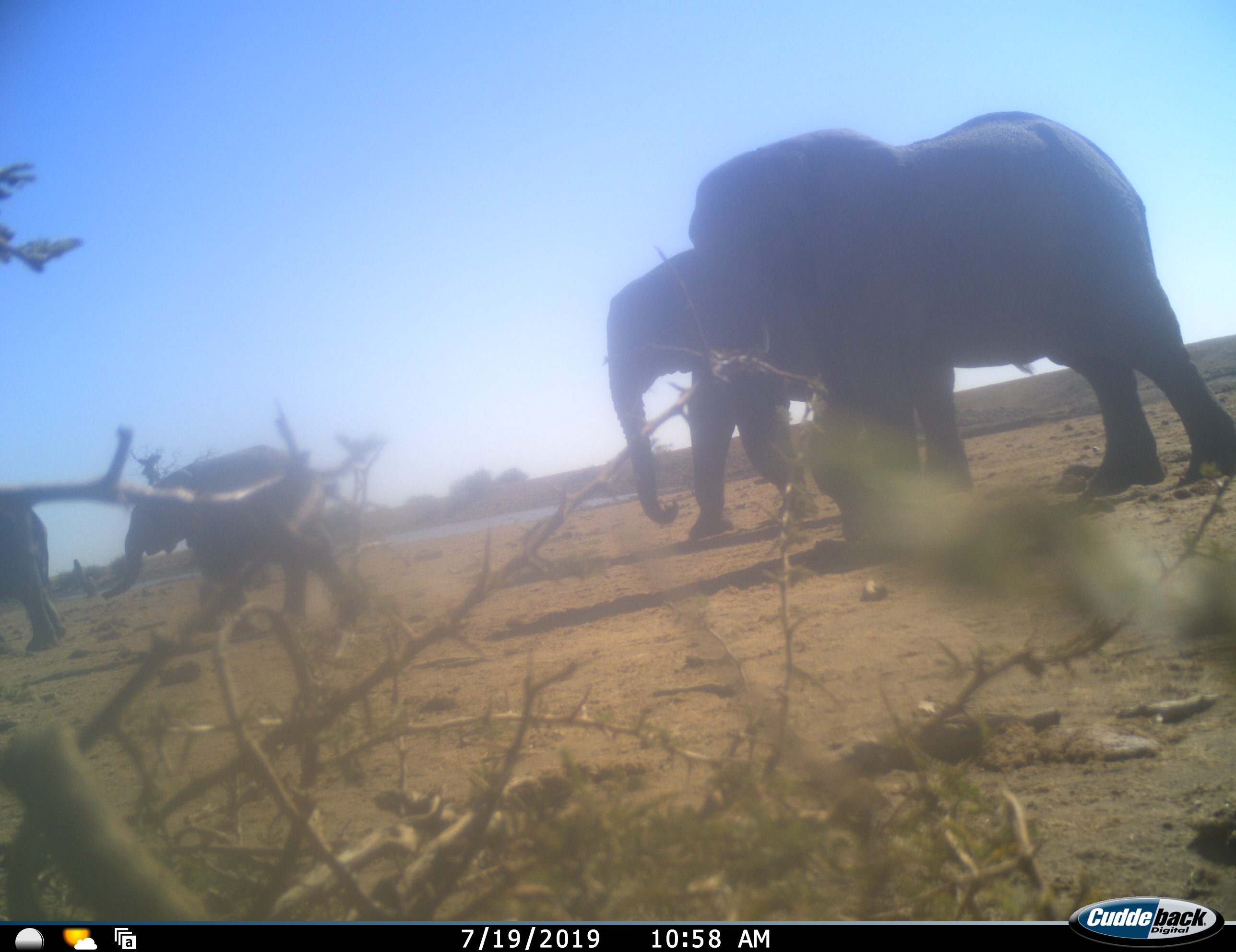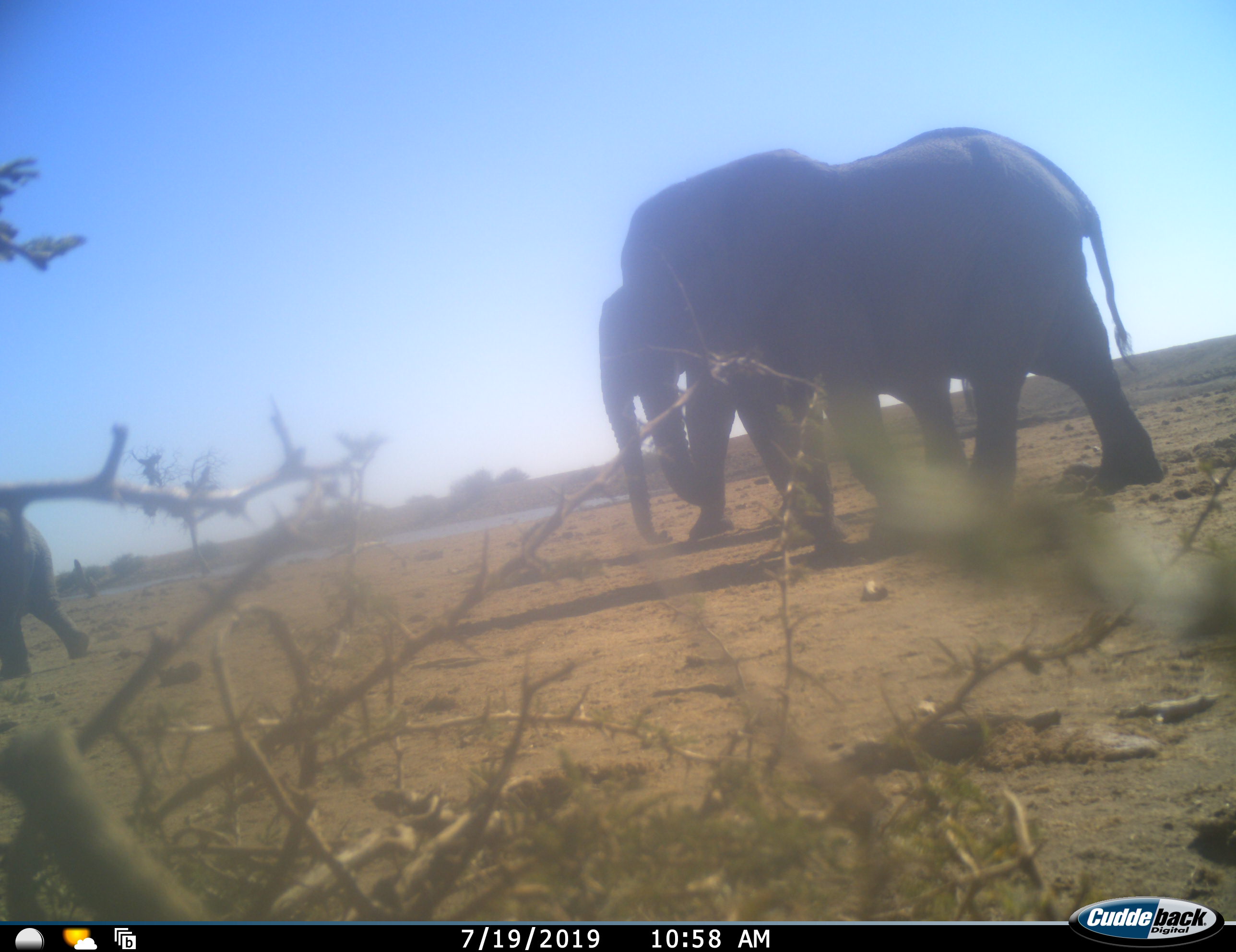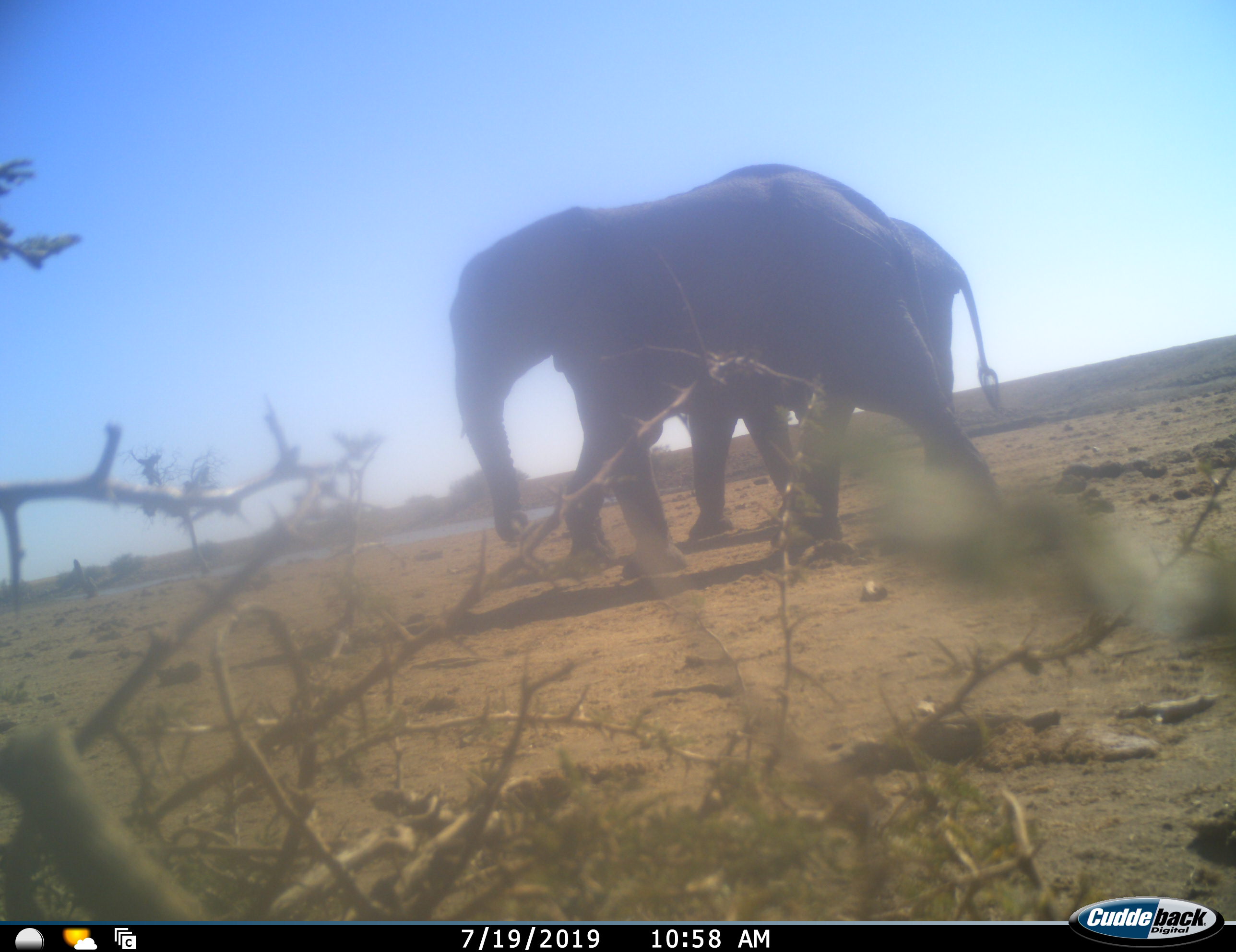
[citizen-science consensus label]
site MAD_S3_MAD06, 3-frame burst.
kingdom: Animalia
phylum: Chordata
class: Mammalia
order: Proboscidea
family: Elephantidae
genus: Loxodonta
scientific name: Loxodonta africana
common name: african bush elephant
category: elephant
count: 4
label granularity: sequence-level